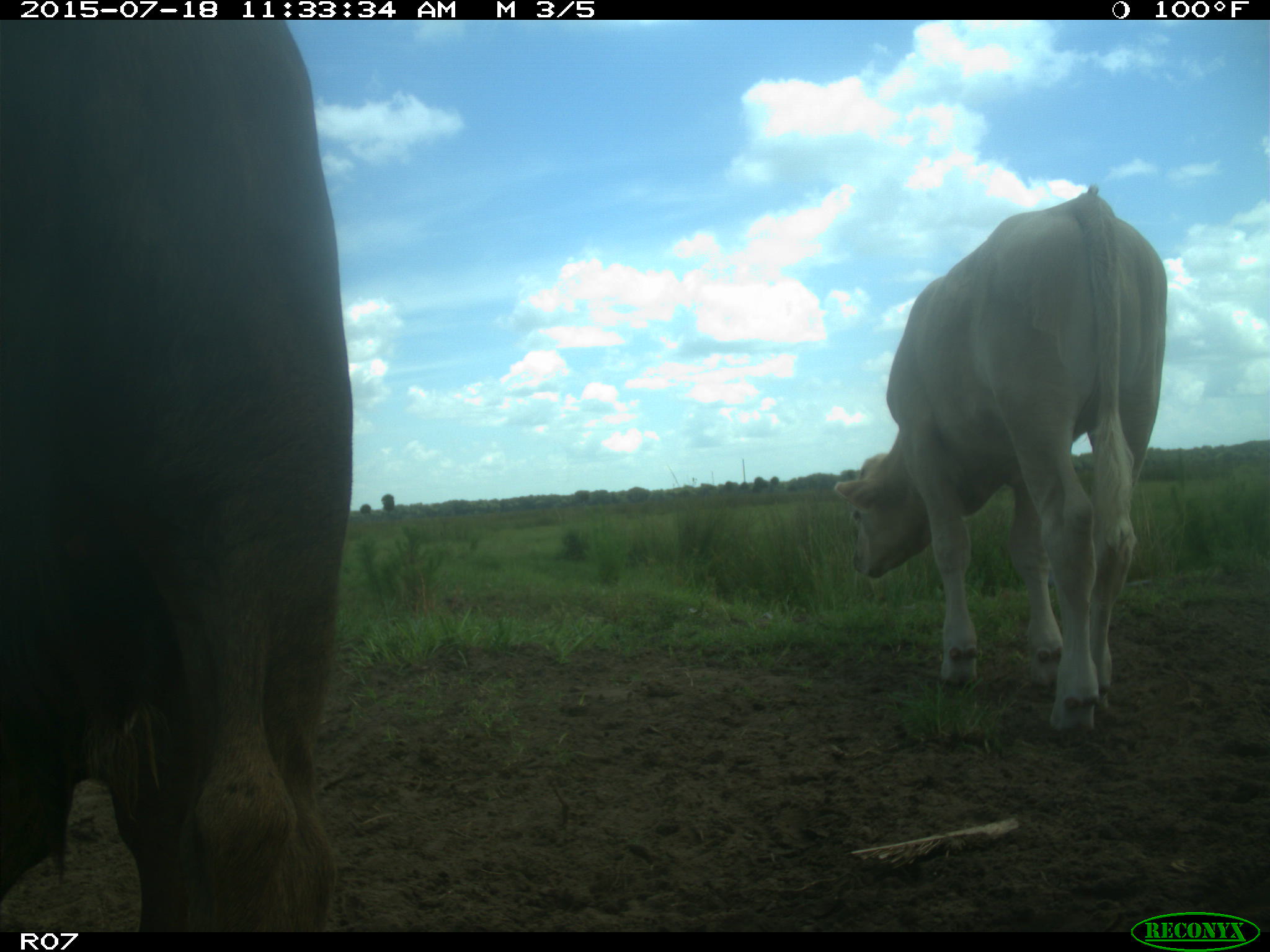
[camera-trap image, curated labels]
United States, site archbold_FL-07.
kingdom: Animalia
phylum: Chordata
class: Mammalia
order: Artiodactyla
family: Bovidae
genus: Bos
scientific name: Bos taurus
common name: domestic cow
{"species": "Bos taurus (domestic cow)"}